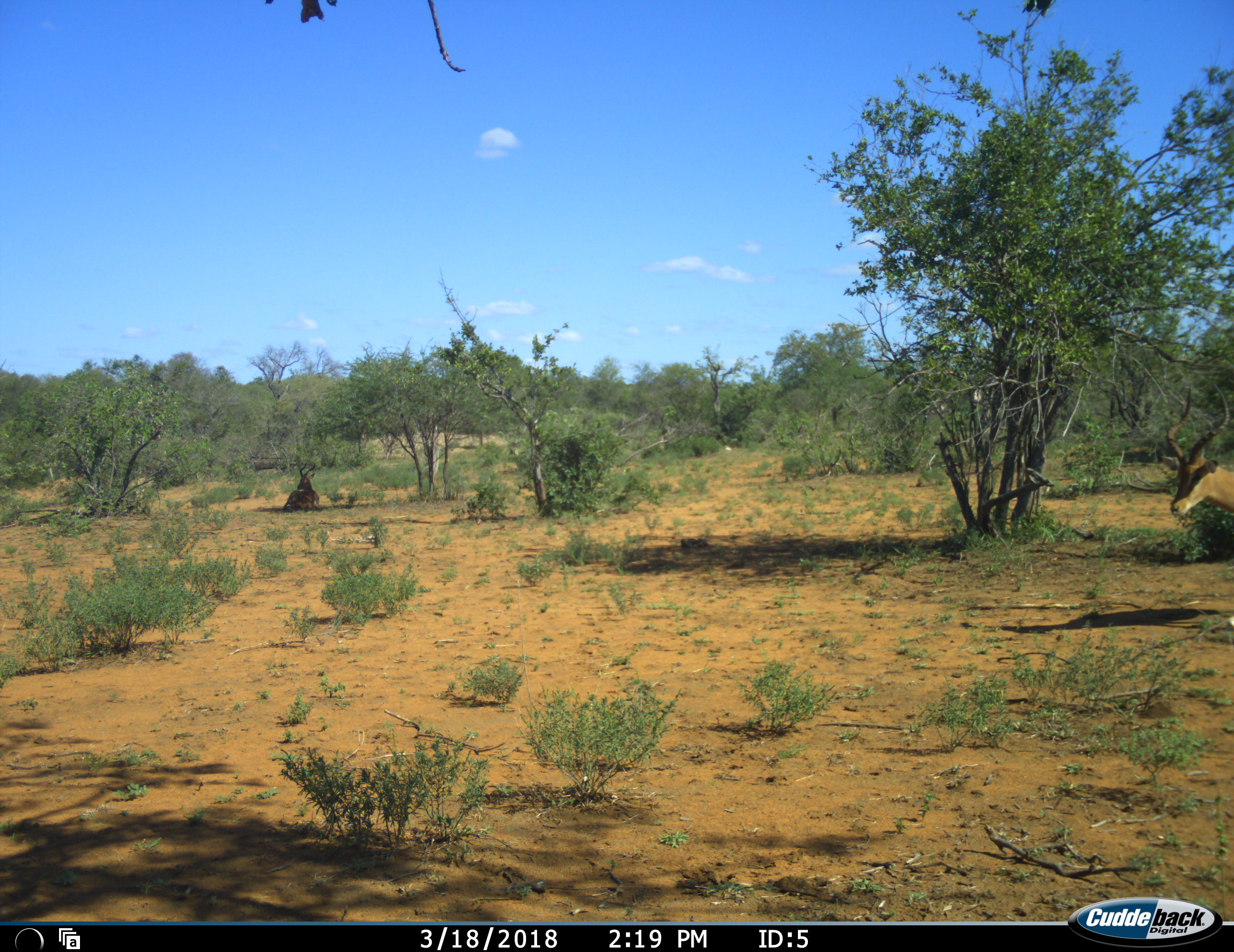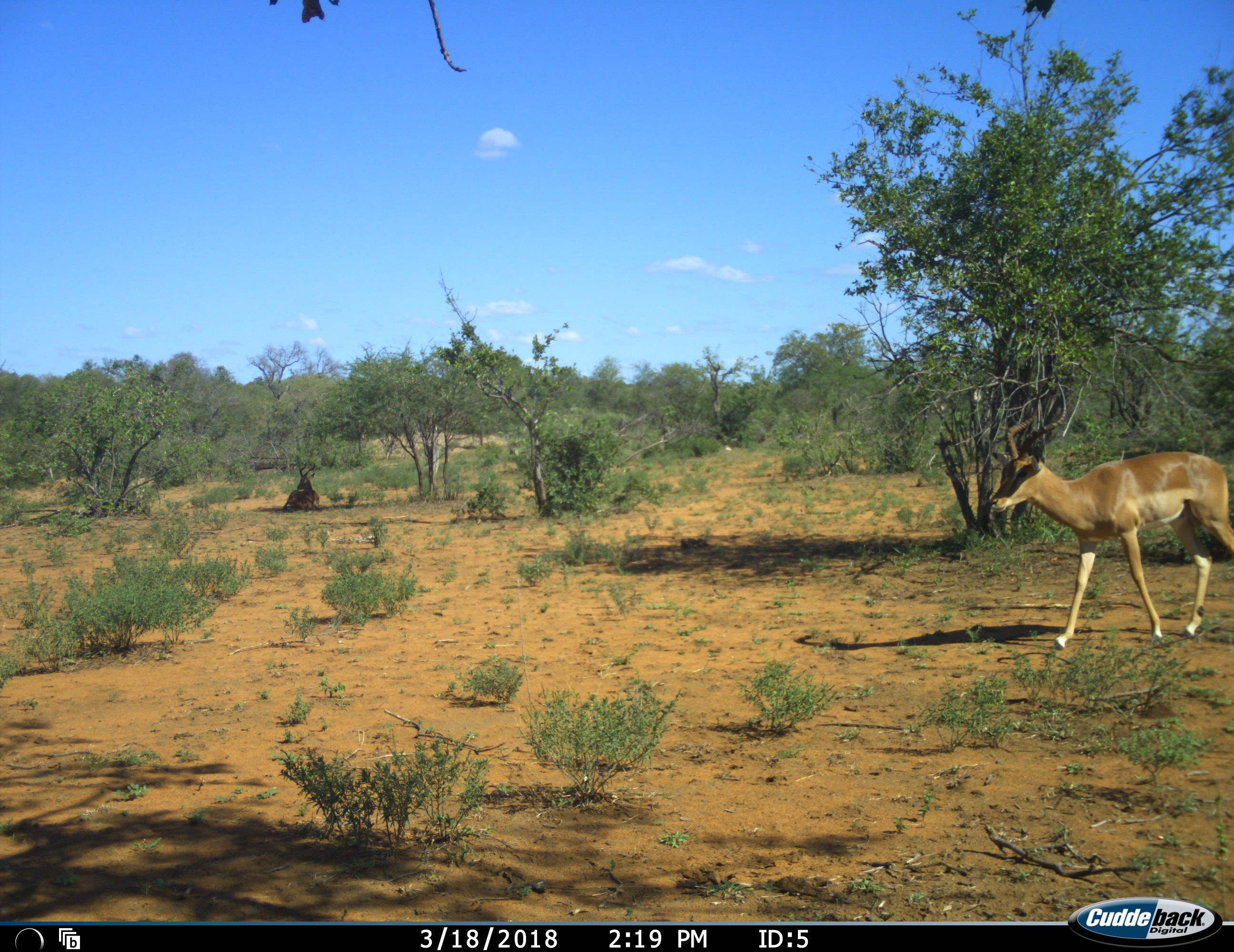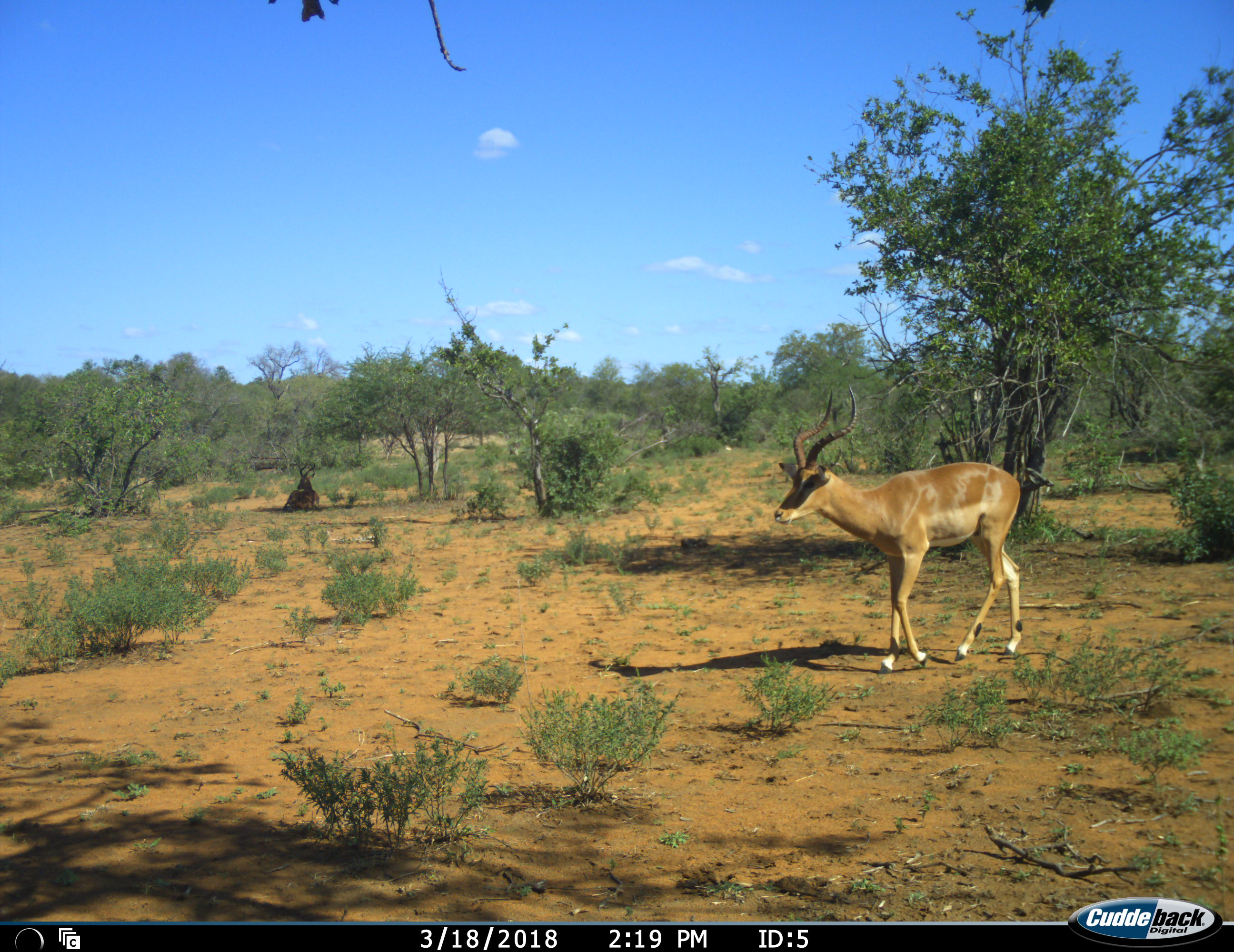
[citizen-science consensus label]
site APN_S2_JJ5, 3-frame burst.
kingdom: Animalia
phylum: Chordata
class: Mammalia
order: Artiodactyla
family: Bovidae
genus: Aepyceros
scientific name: Aepyceros melampus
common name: impala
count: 1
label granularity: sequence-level